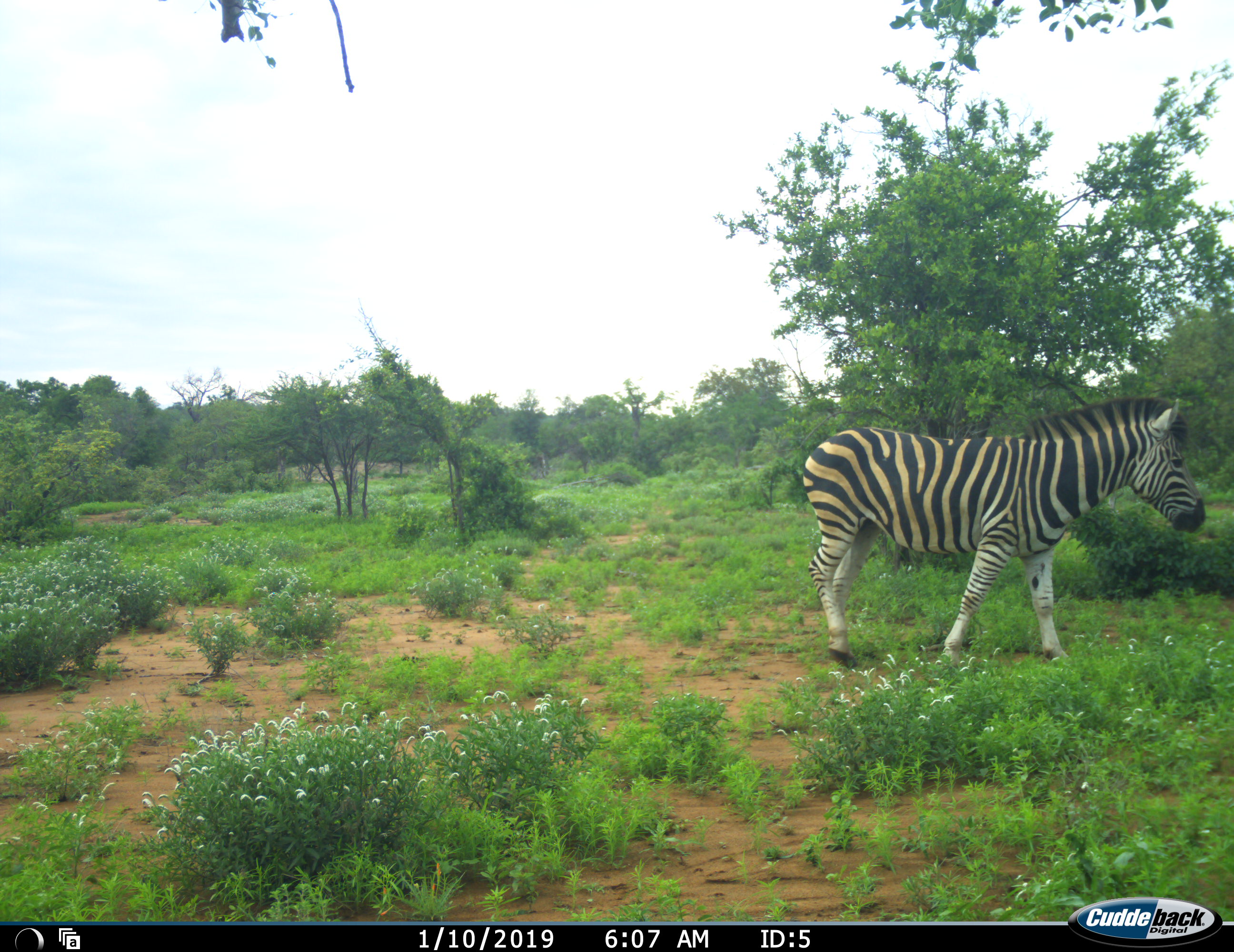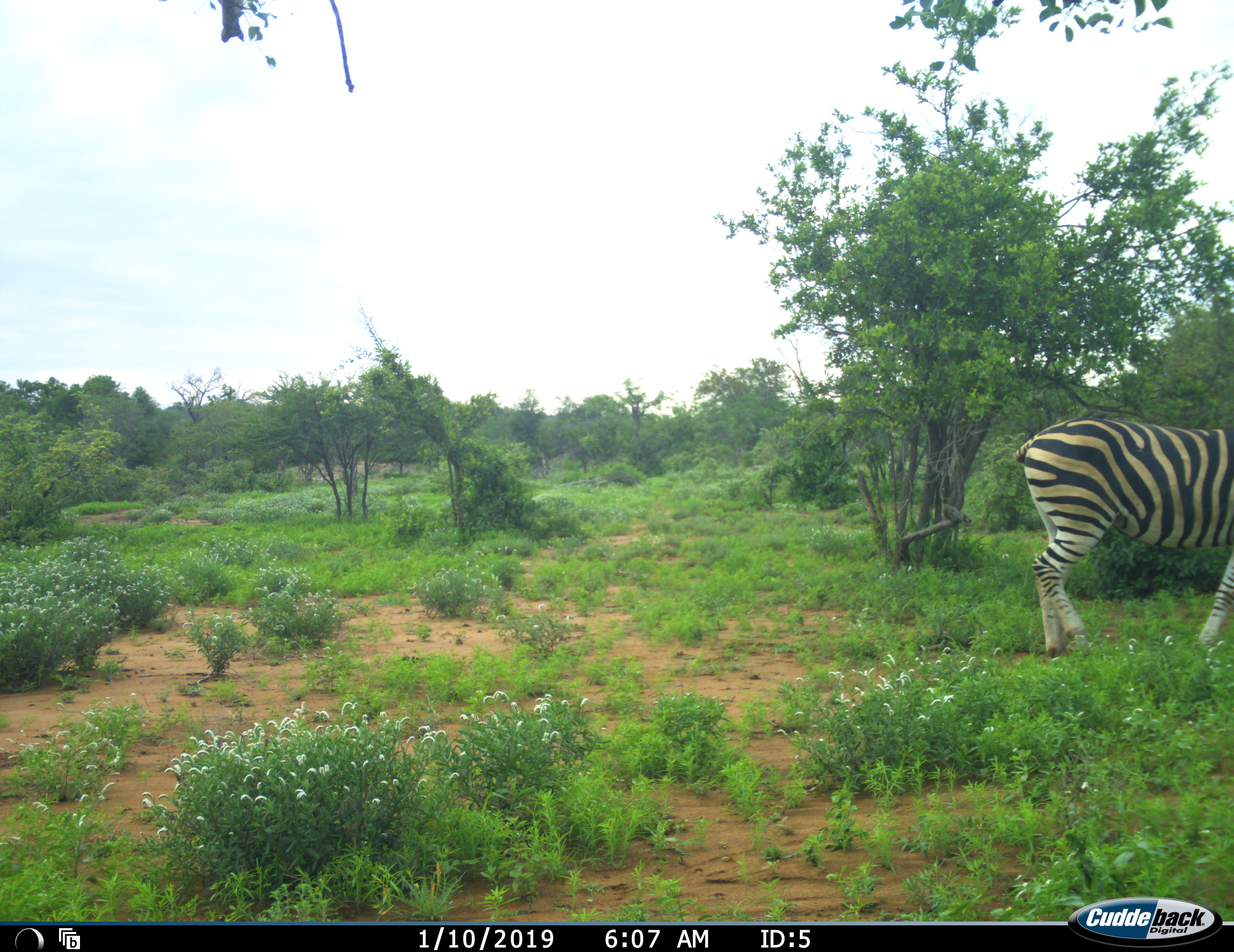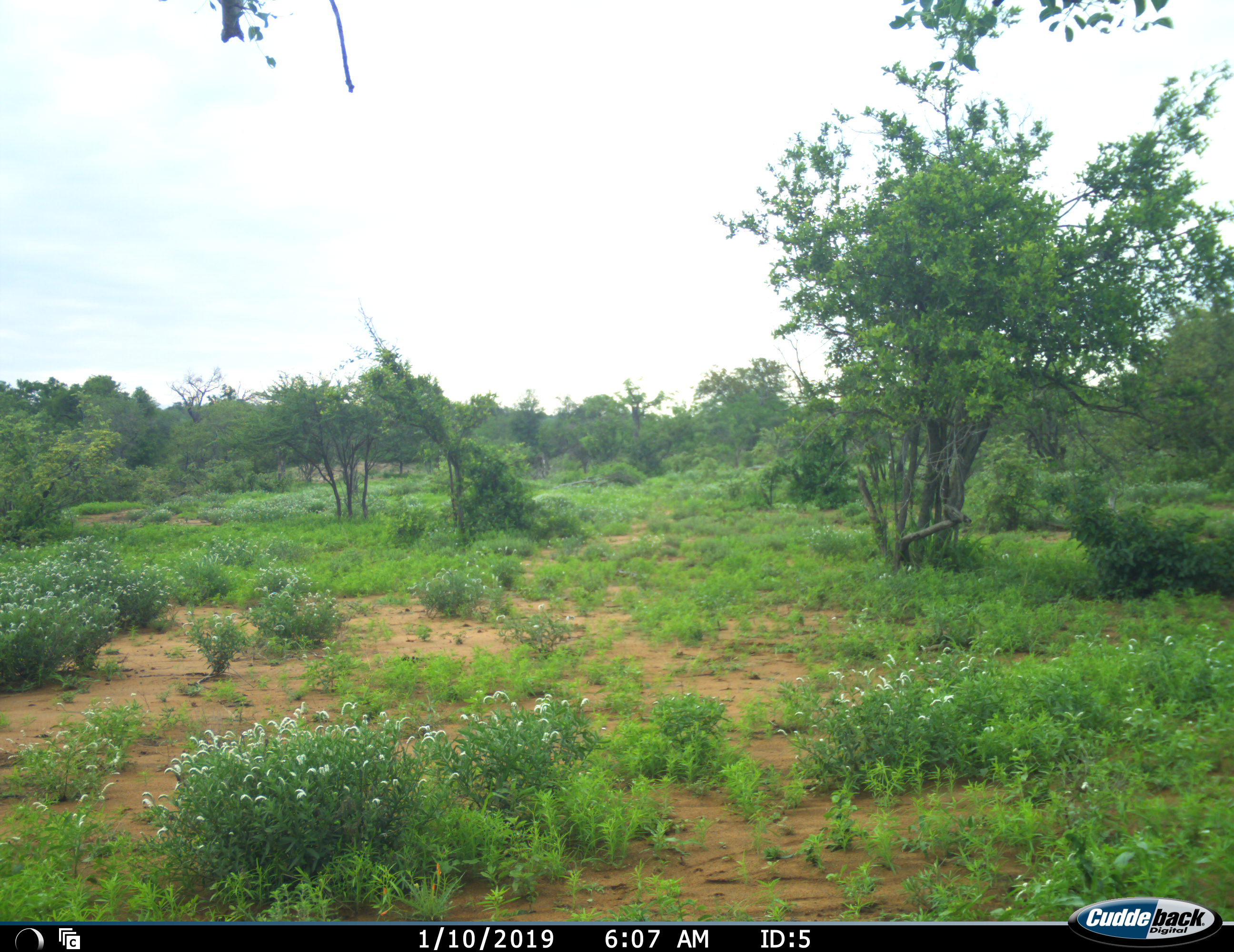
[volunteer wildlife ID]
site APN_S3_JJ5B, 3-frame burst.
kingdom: Animalia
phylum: Chordata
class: Mammalia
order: Perissodactyla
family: Equidae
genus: Equus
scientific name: Equus quagga burchellii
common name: burchell's zebra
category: zebraburchells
Zebraburchells (burchell's zebra) (Equus quagga burchellii), count 1. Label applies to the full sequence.